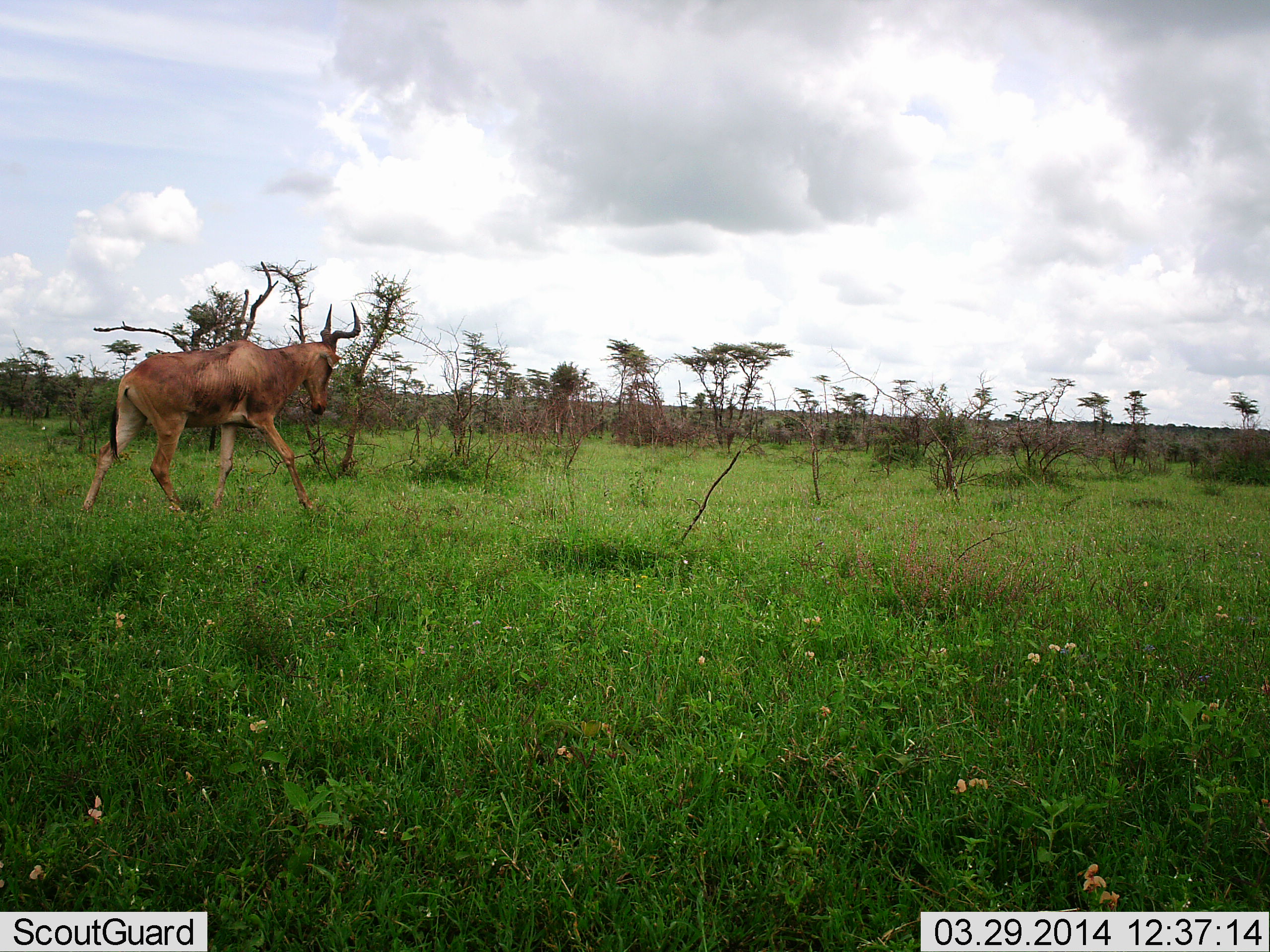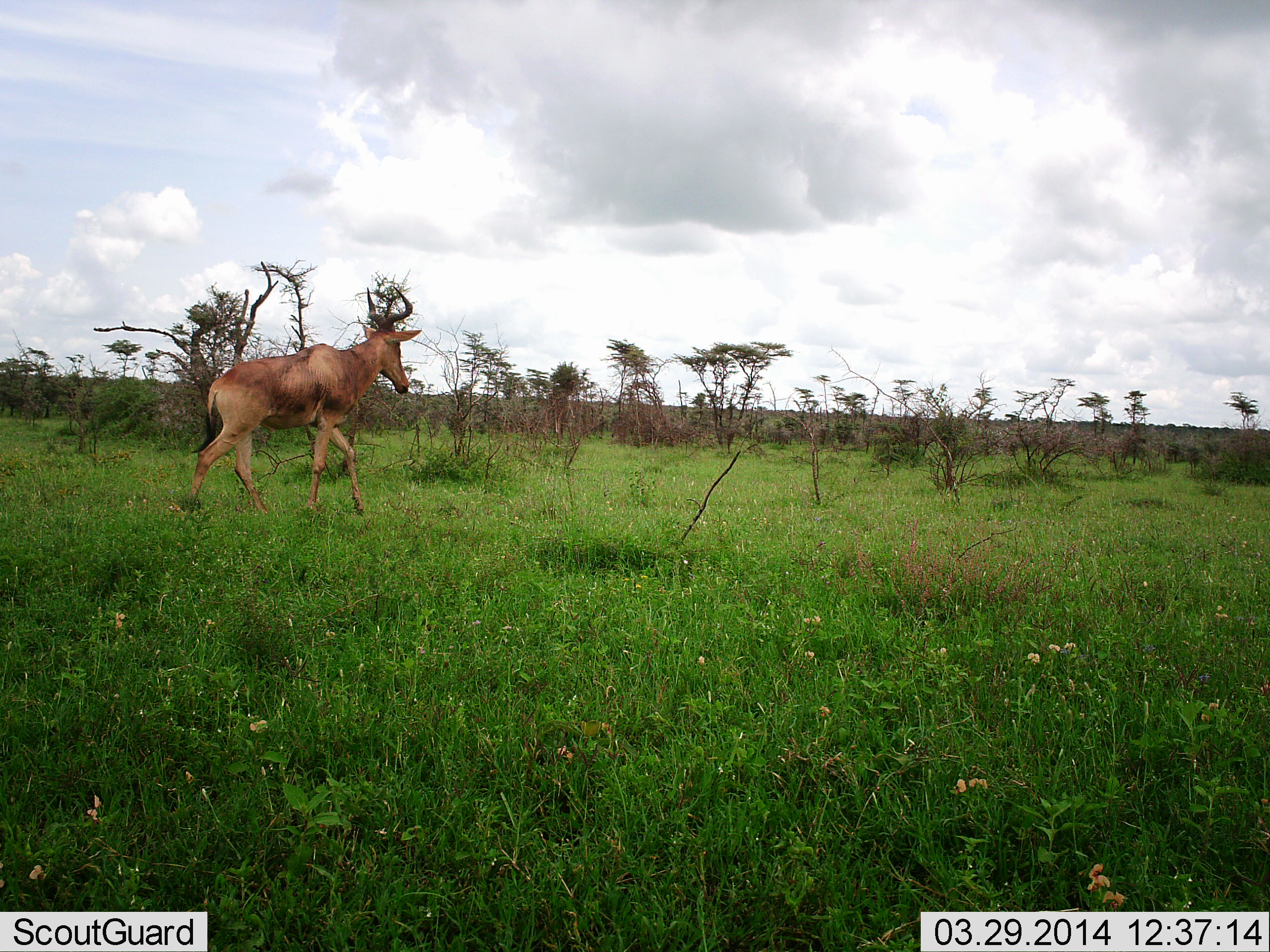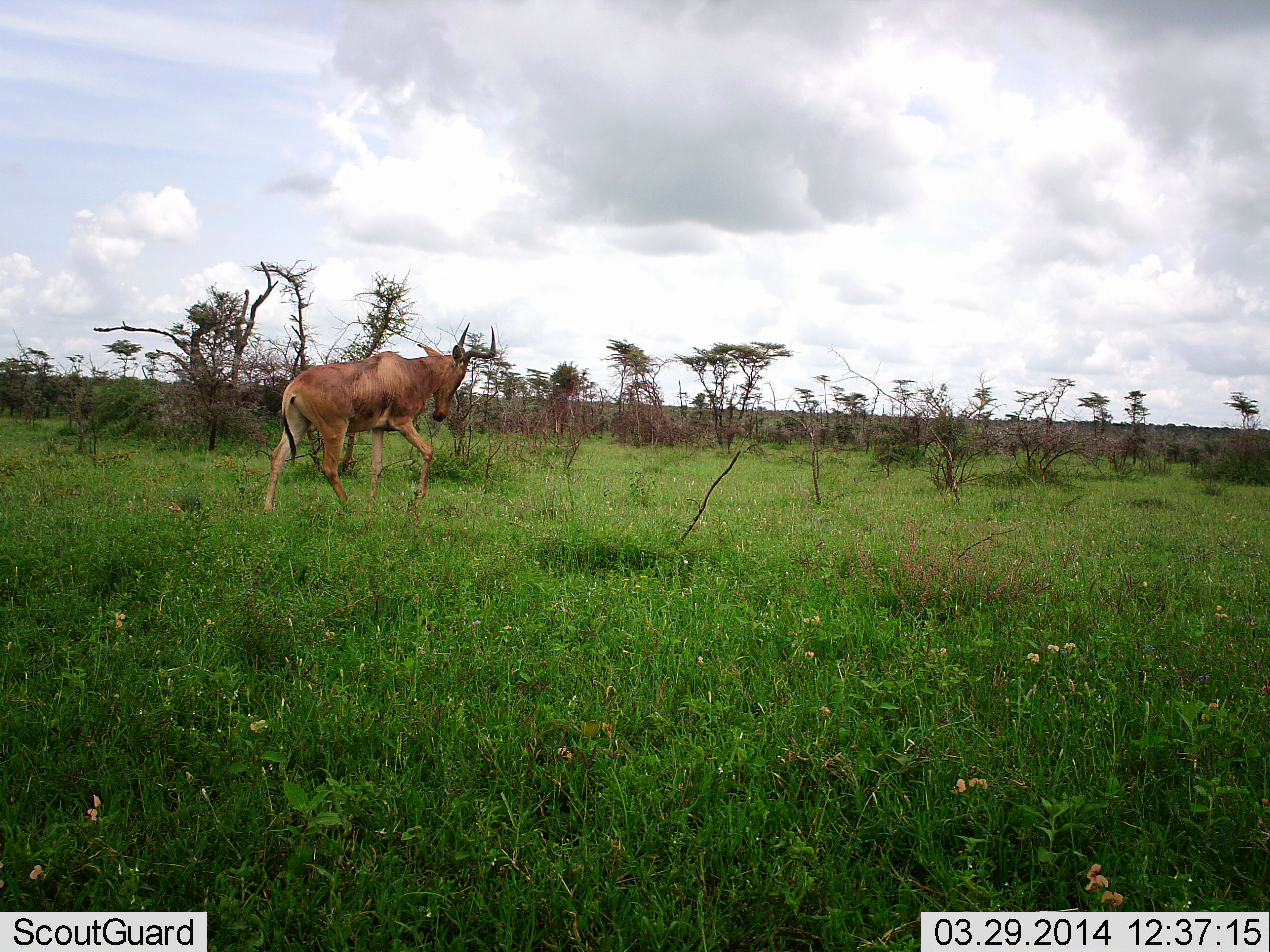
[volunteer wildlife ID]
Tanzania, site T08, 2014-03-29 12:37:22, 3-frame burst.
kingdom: Animalia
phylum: Chordata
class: Mammalia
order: Artiodactyla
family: Bovidae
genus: Alcelaphus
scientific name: Alcelaphus buselaphus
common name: hartebeest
Hartebeest (Alcelaphus buselaphus), count 1. Behavior (volunteer vote fractions): standing 0%, resting 0%, moving 100%, interacting 0%. Young present (vote fraction): 0%. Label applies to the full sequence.